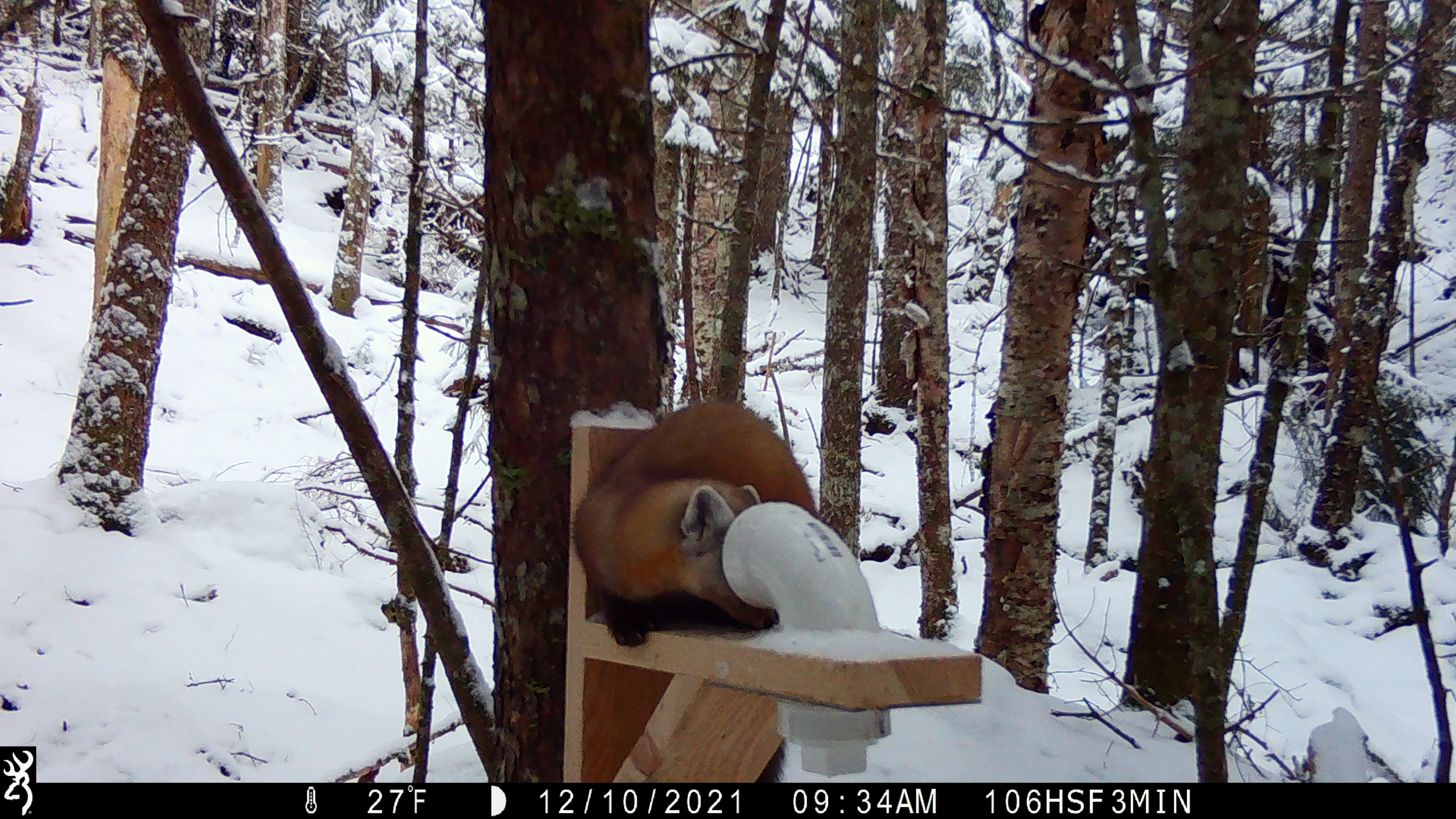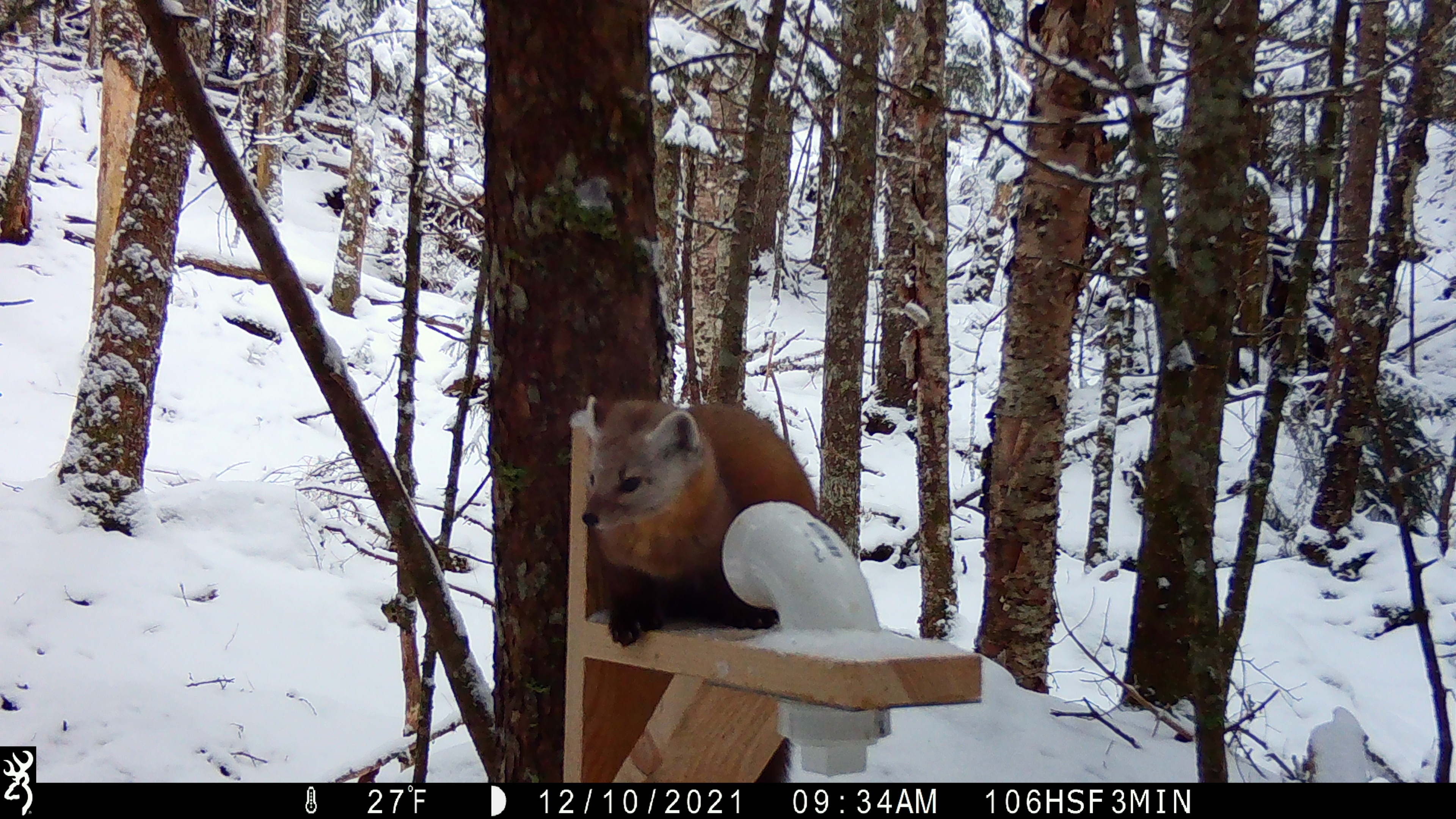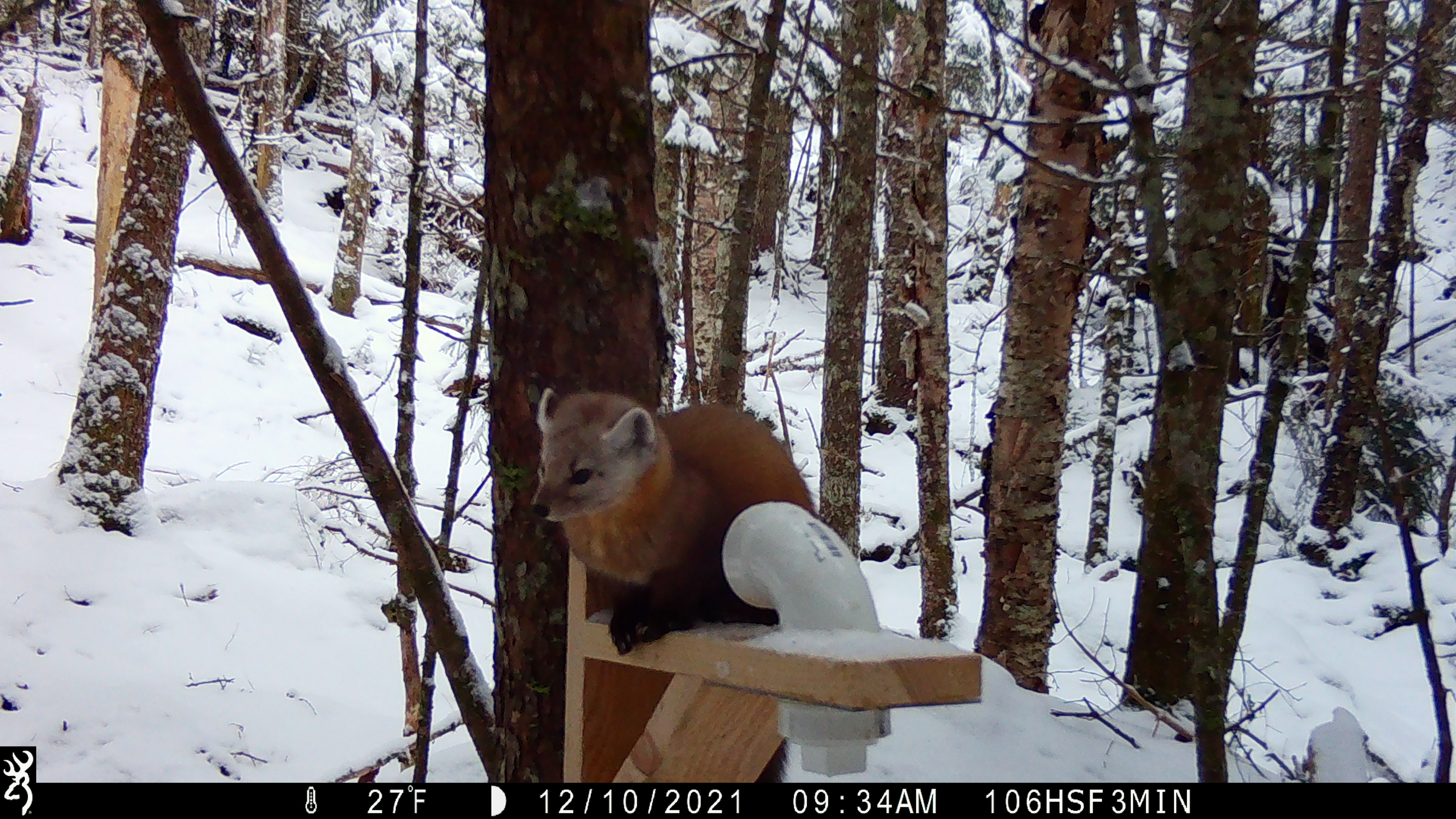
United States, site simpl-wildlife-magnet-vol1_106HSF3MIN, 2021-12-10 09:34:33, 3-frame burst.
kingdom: Animalia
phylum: Chordata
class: Mammalia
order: Carnivora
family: Mustelidae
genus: Martes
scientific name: Martes americana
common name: american marten